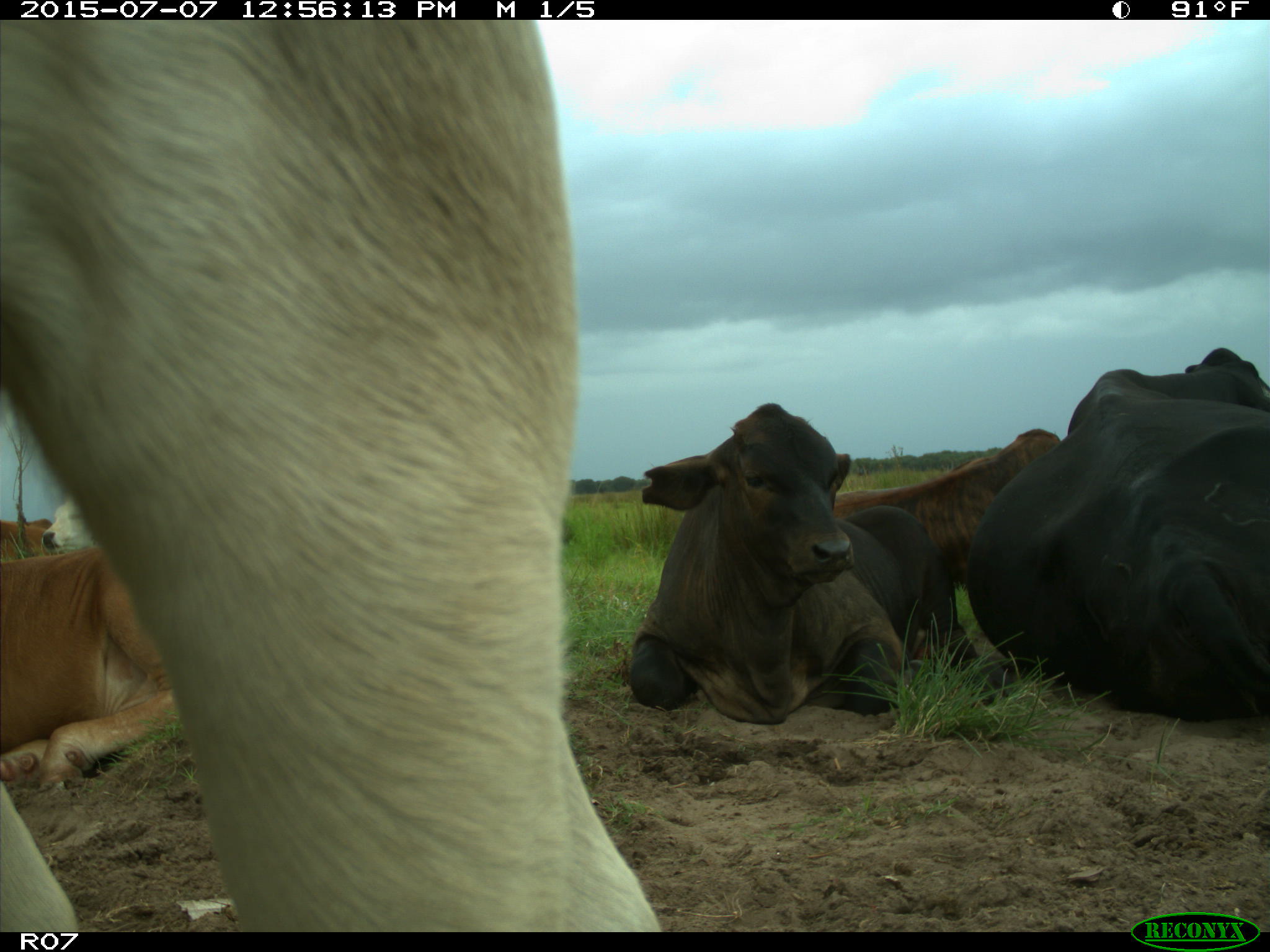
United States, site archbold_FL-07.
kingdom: Animalia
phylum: Chordata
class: Mammalia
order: Artiodactyla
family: Bovidae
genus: Bos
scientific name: Bos taurus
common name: domestic cow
Bos taurus (domestic cow).